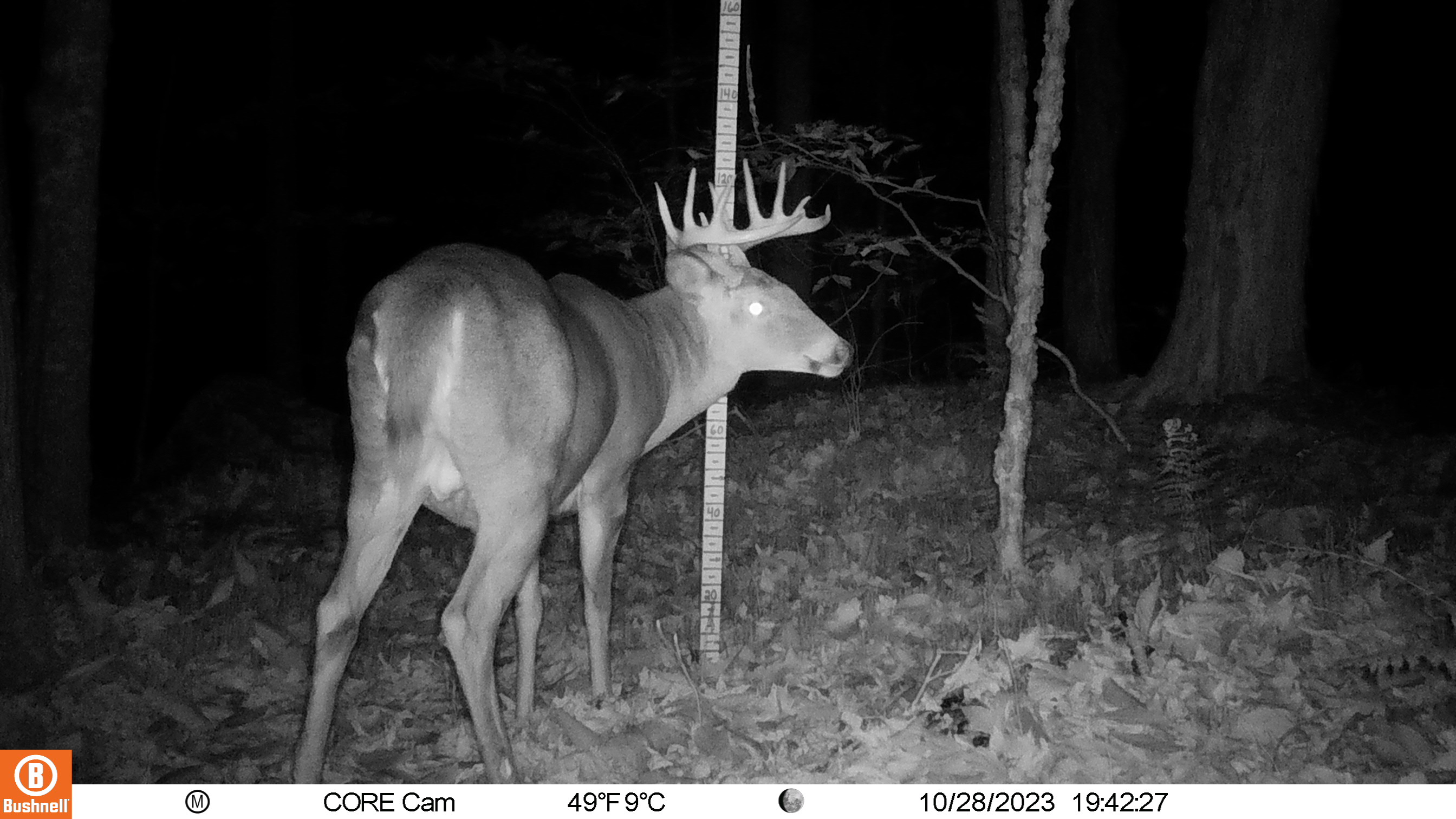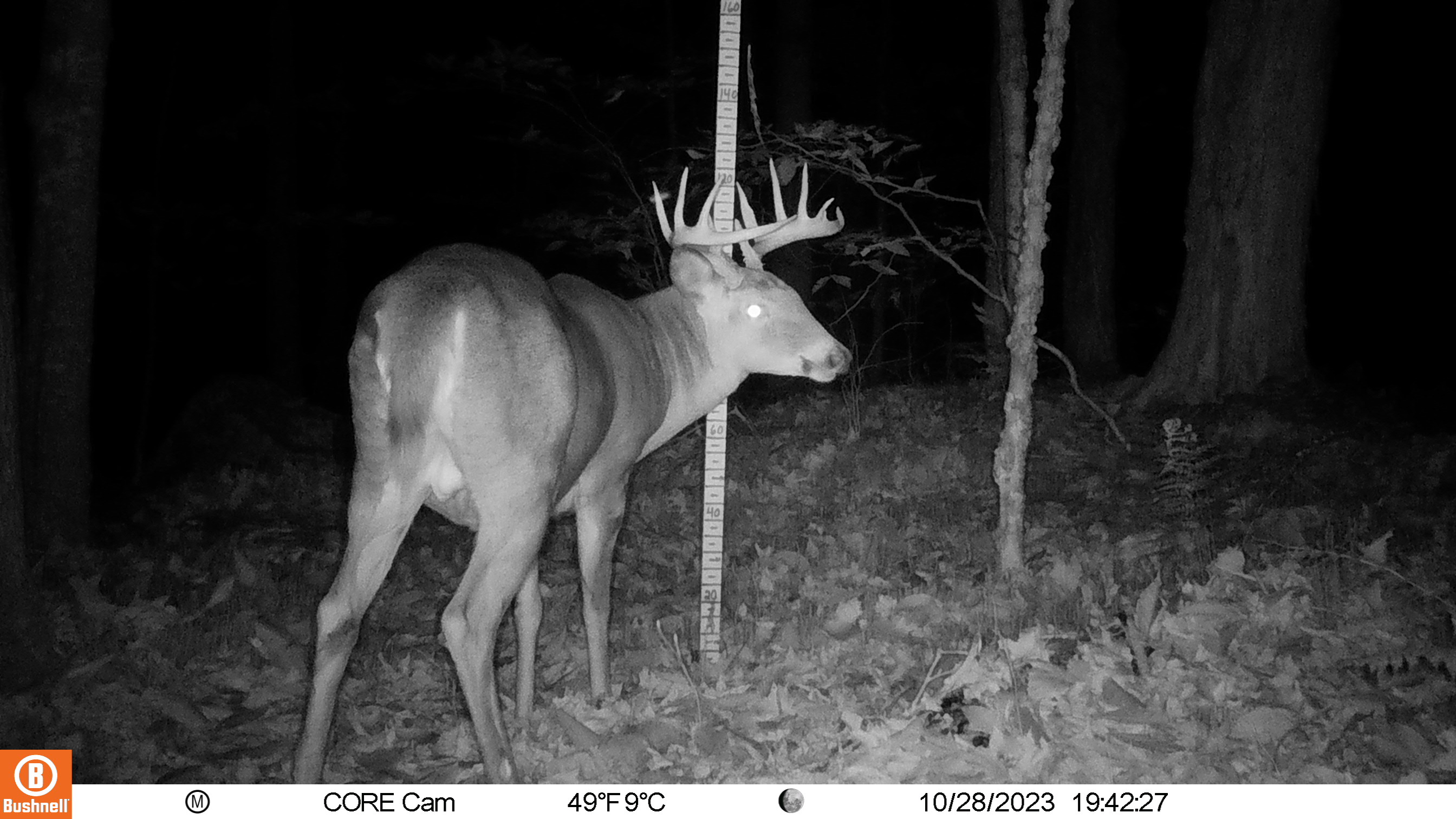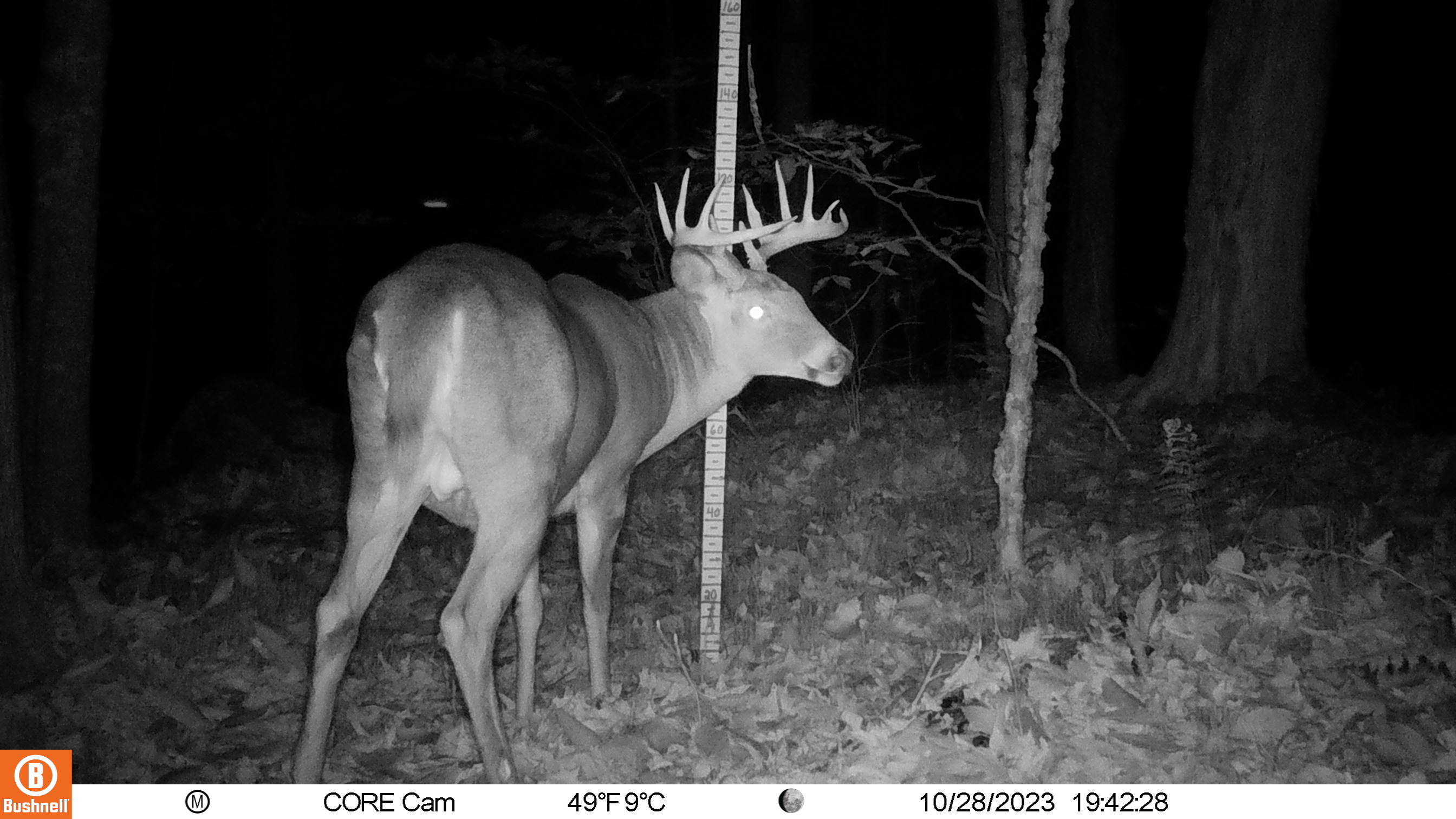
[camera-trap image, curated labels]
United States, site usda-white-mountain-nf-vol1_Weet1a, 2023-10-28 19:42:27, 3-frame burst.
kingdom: Animalia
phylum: Chordata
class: Mammalia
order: Artiodactyla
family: Cervidae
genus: Odocoileus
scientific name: Odocoileus virginianus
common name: white-tailed deer